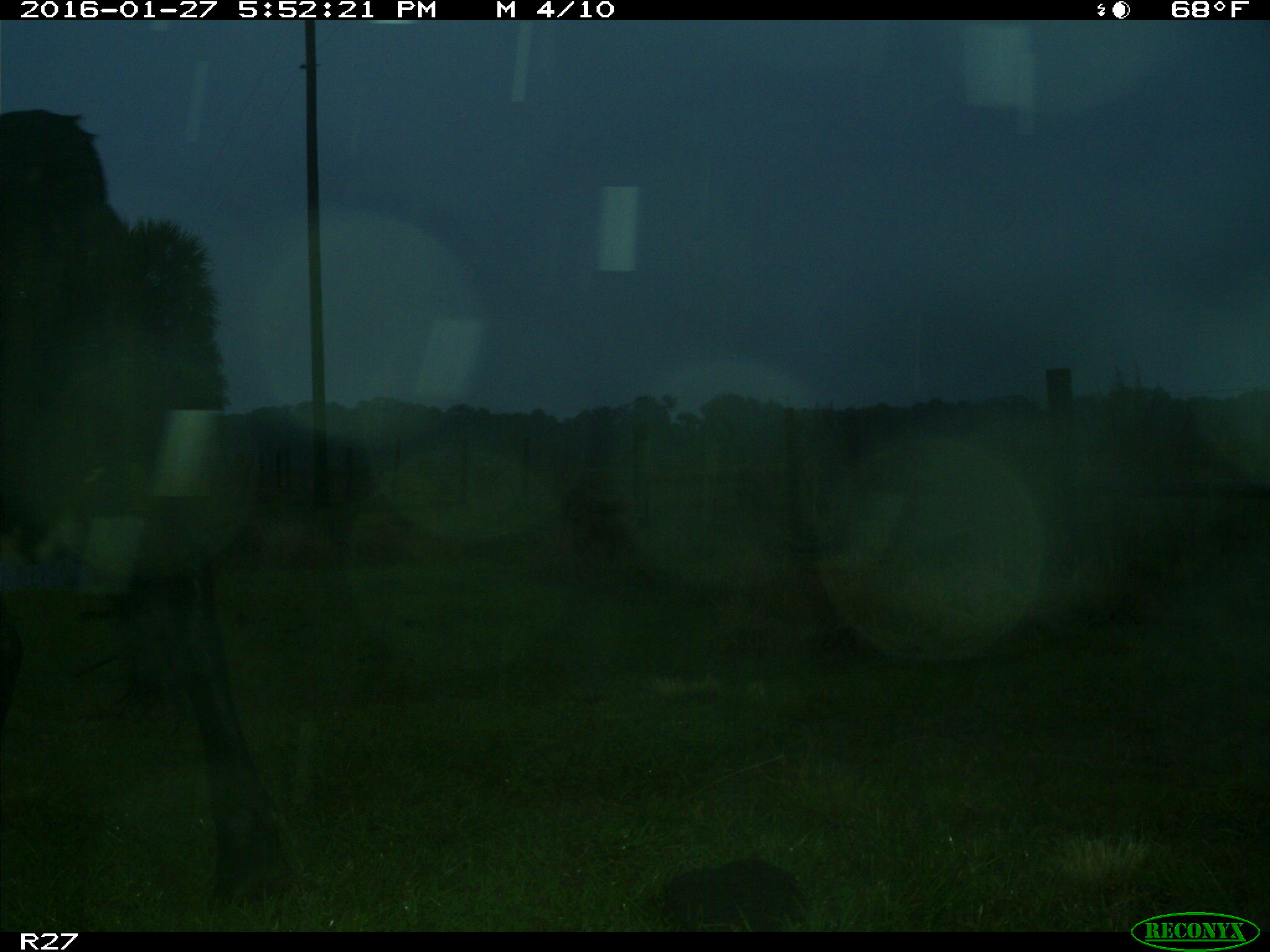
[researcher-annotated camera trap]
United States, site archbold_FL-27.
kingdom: Animalia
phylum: Chordata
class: Mammalia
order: Artiodactyla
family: Bovidae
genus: Bos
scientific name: Bos taurus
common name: domestic cow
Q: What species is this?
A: Bos taurus (domestic cow).